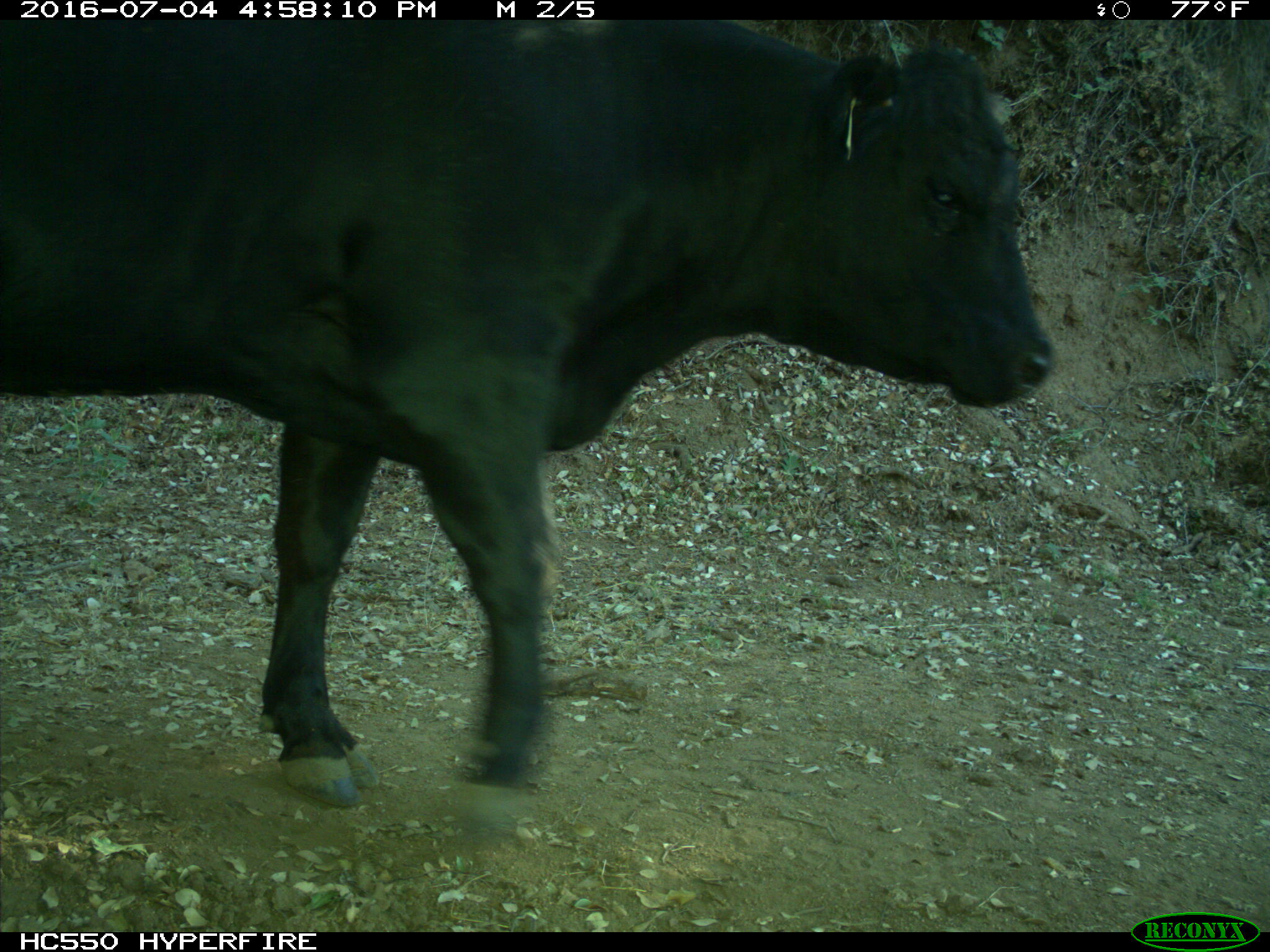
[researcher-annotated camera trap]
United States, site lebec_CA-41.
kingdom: Animalia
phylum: Chordata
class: Mammalia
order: Artiodactyla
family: Bovidae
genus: Bos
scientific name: Bos taurus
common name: domestic cow